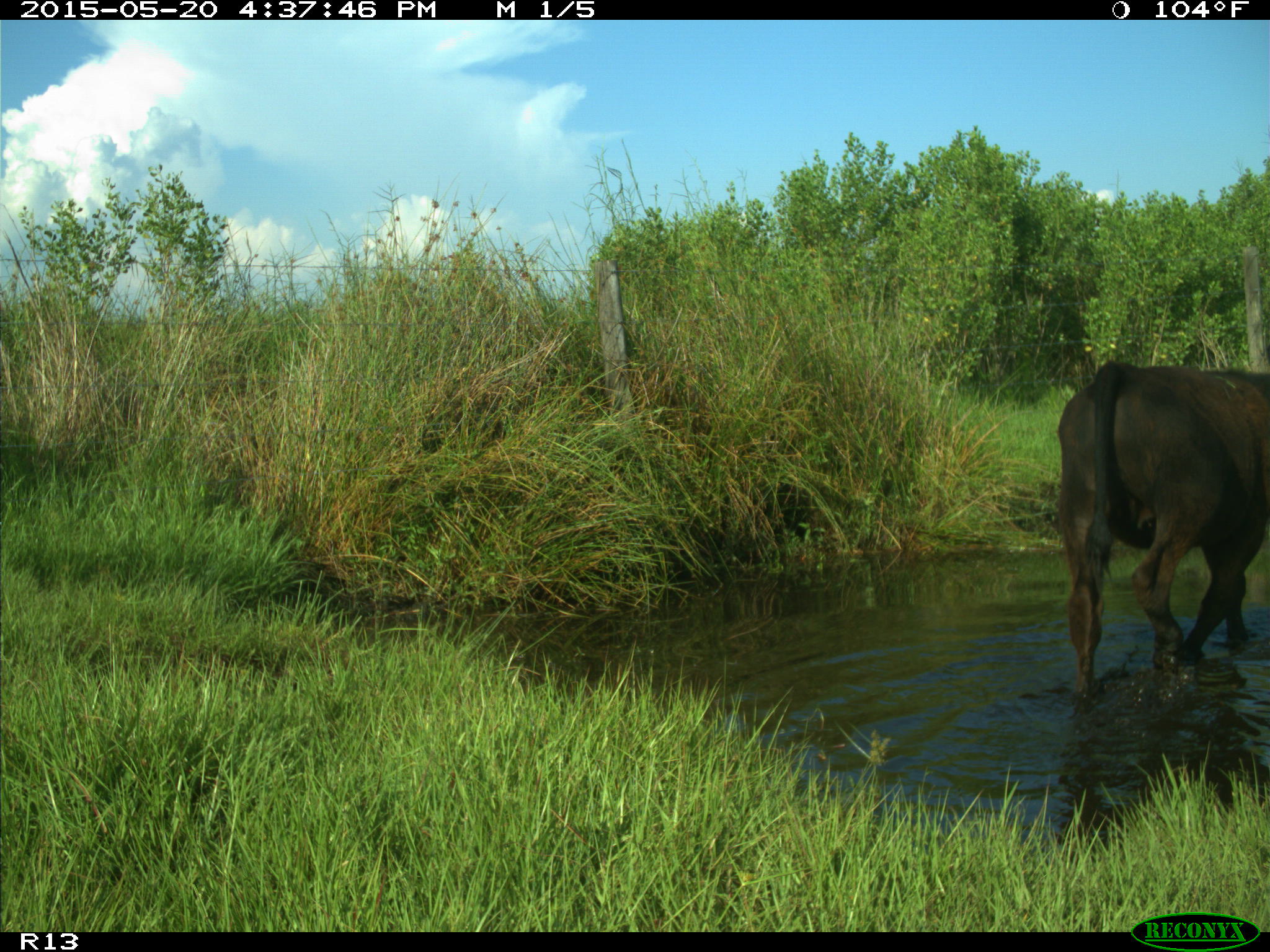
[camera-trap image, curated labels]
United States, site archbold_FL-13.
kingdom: Animalia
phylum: Chordata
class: Mammalia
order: Artiodactyla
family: Bovidae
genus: Bos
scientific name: Bos taurus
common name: domestic cow